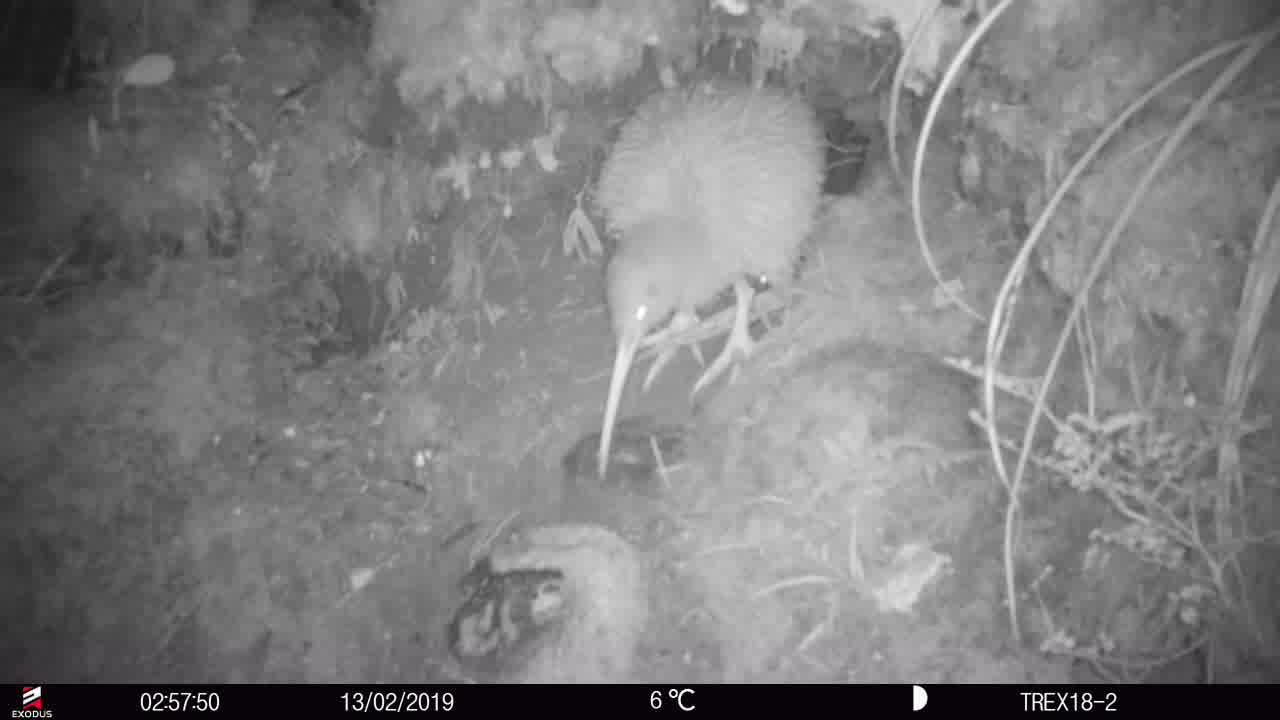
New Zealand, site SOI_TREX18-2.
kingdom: Animalia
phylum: Chordata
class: Aves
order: Apterygiformes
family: Apterygidae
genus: Apteryx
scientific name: Apteryx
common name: kiwi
Kiwi (Apteryx).